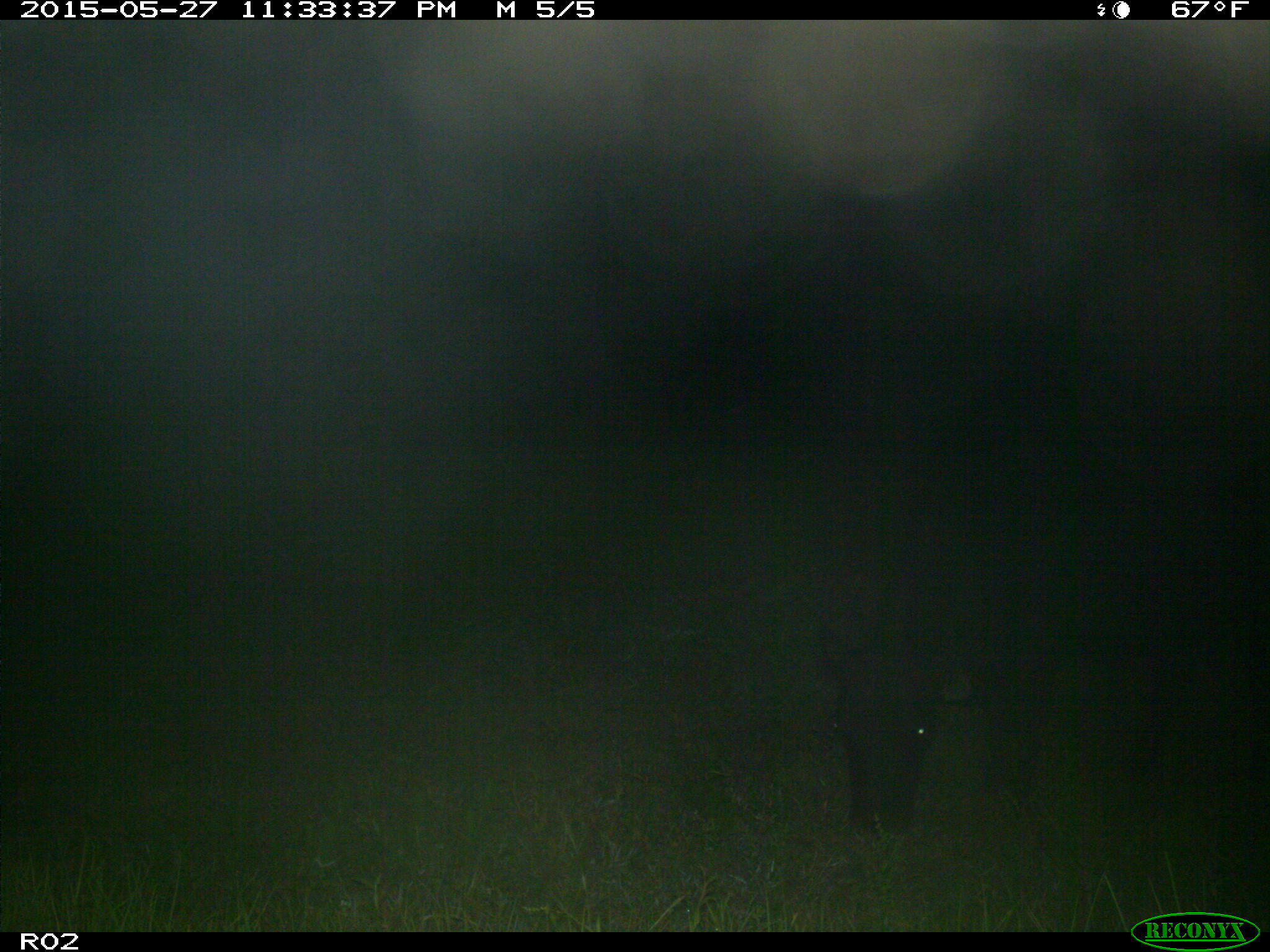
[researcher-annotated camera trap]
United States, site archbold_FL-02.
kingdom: Animalia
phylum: Chordata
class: Mammalia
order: Artiodactyla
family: Bovidae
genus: Bos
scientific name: Bos taurus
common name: domestic cow